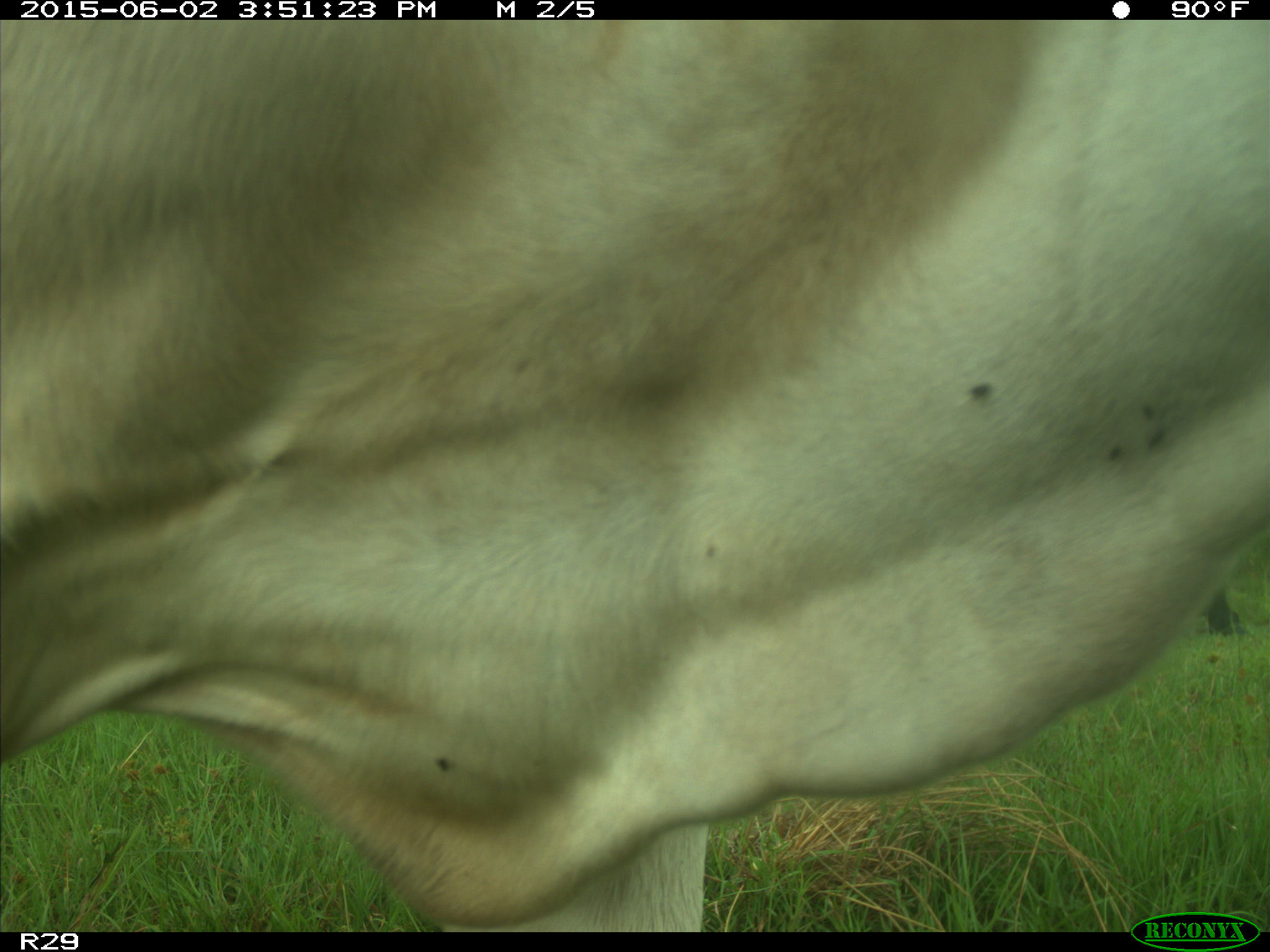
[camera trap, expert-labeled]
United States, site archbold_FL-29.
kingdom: Animalia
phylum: Chordata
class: Mammalia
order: Artiodactyla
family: Bovidae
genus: Bos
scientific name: Bos taurus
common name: domestic cow